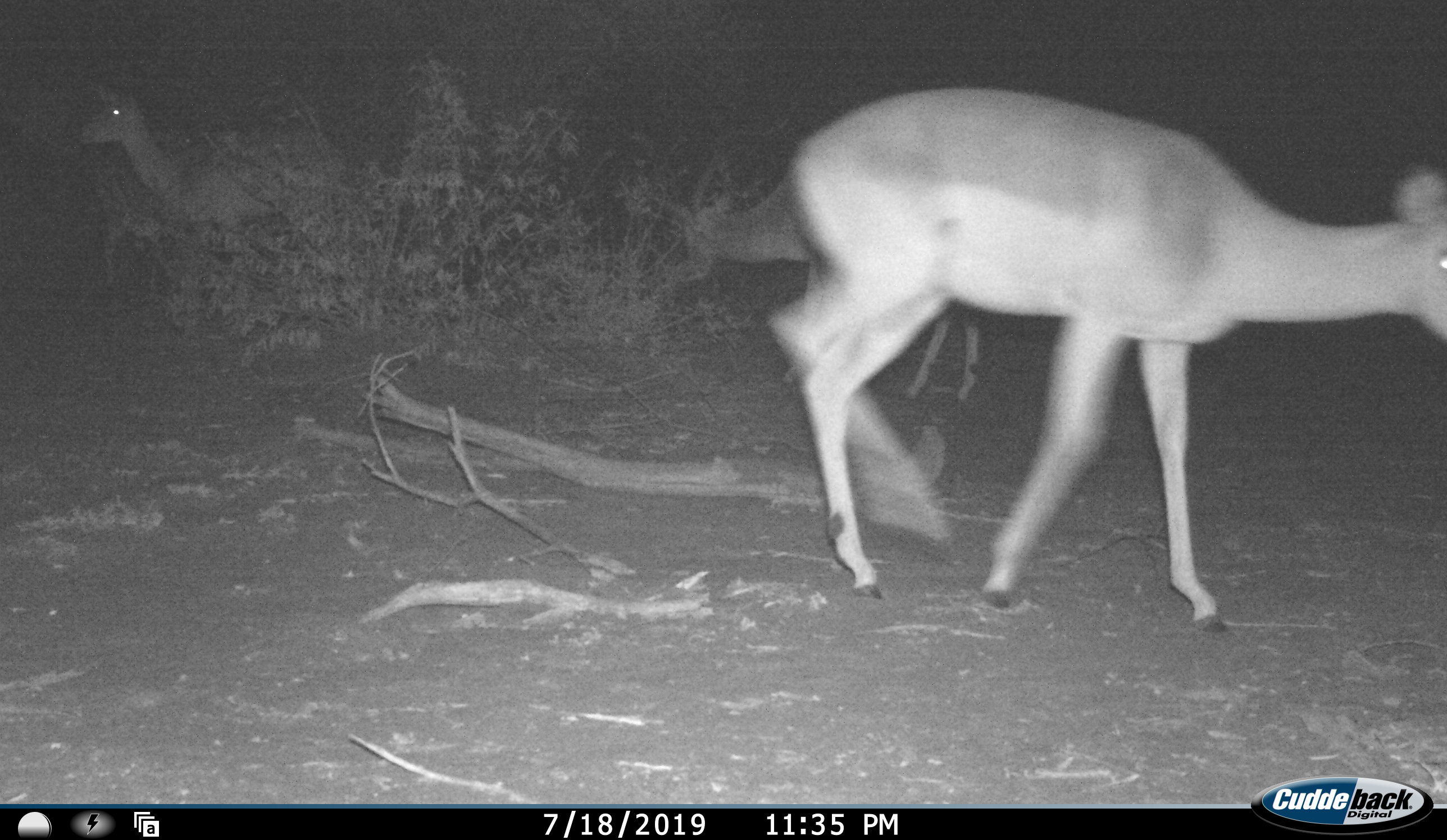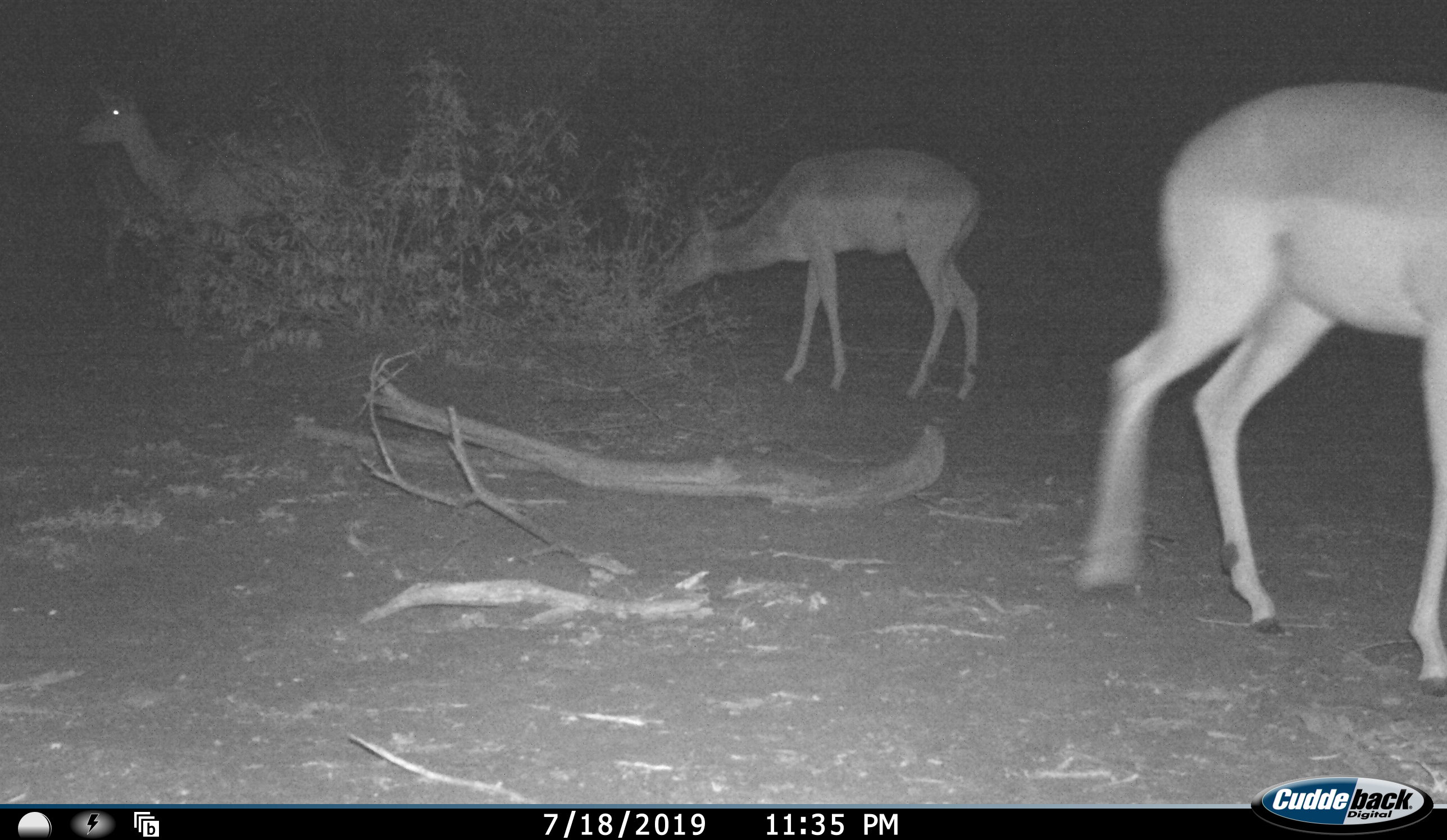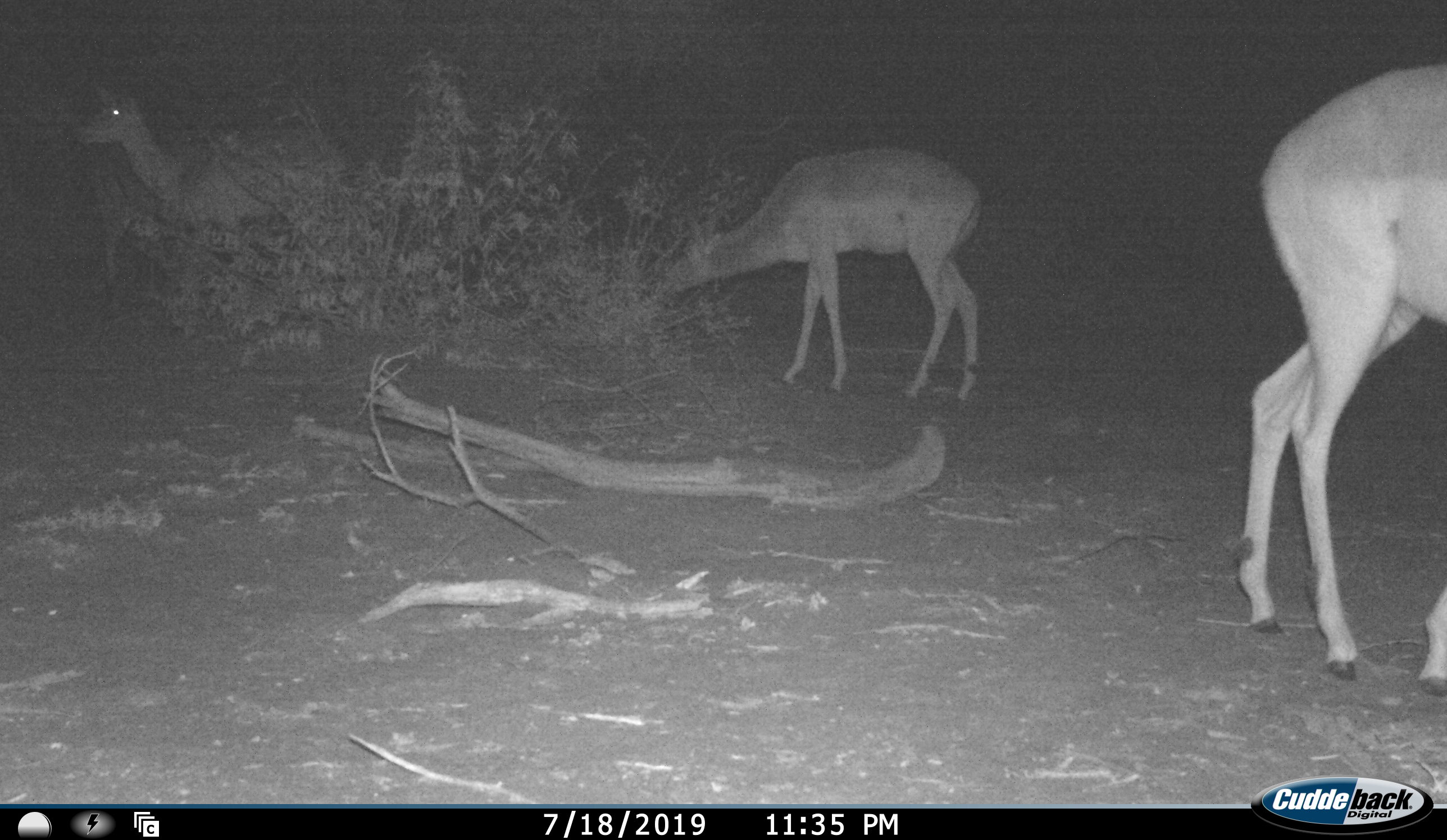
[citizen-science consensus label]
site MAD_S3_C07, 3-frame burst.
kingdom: Animalia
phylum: Chordata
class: Mammalia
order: Artiodactyla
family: Bovidae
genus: Aepyceros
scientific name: Aepyceros melampus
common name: impala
Impala (Aepyceros melampus), count 3. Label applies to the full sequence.